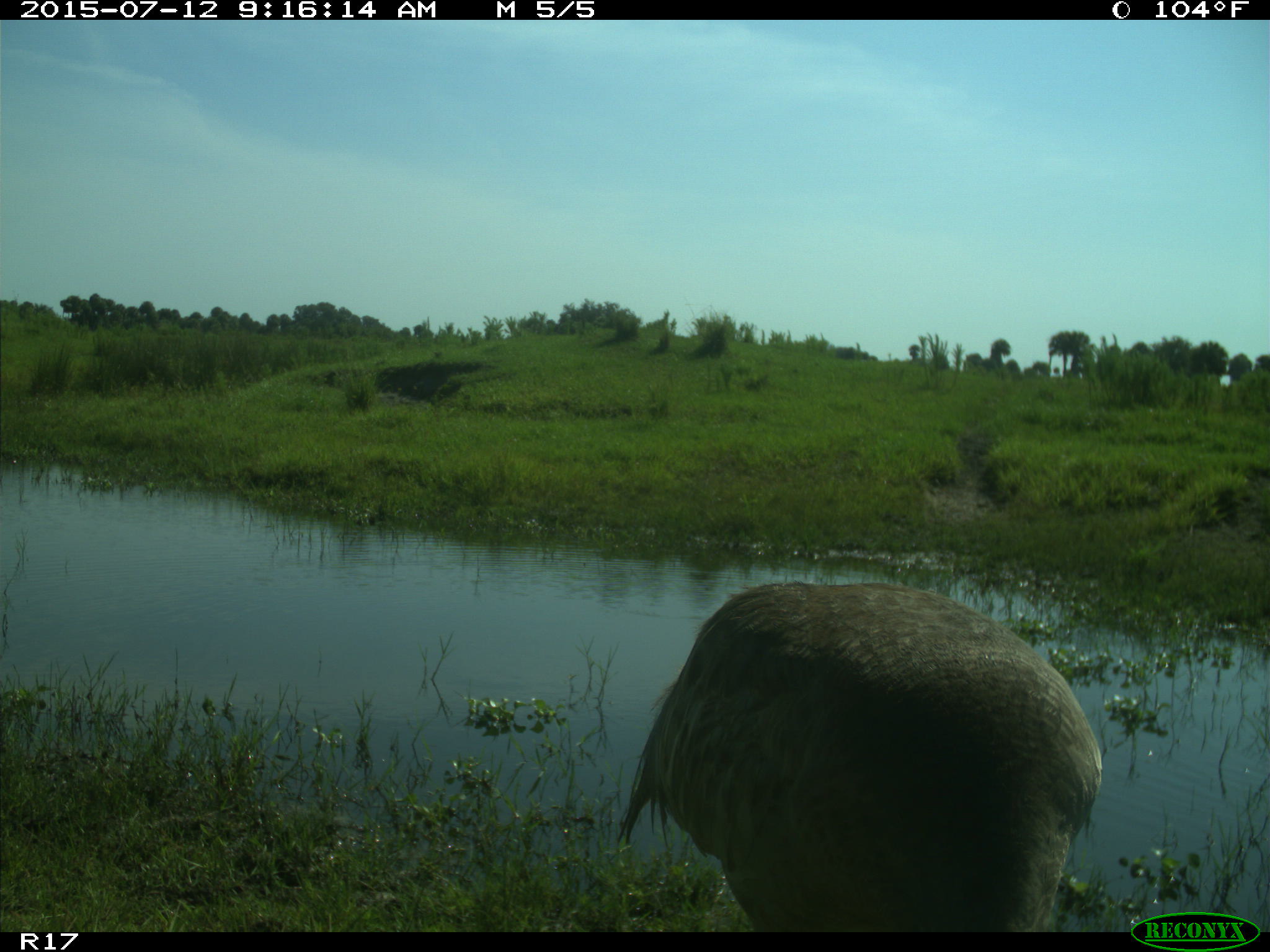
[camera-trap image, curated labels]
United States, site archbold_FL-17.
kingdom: Animalia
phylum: Chordata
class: Aves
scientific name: Aves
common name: birds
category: unidentified bird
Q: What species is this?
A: Unidentified bird (birds) (Aves).